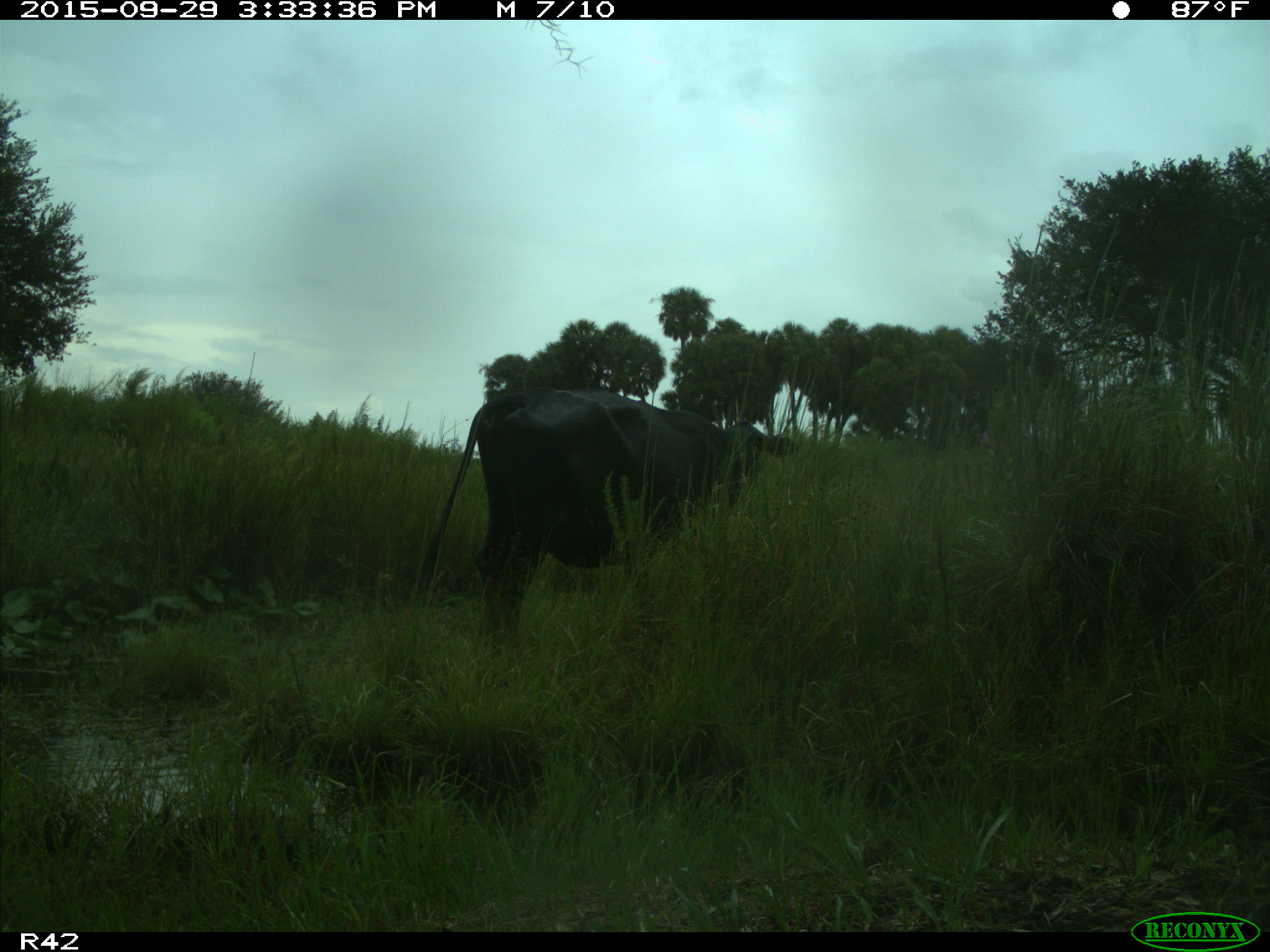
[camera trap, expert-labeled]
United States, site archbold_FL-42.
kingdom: Animalia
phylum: Chordata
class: Mammalia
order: Artiodactyla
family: Bovidae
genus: Bos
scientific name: Bos taurus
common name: domestic cow